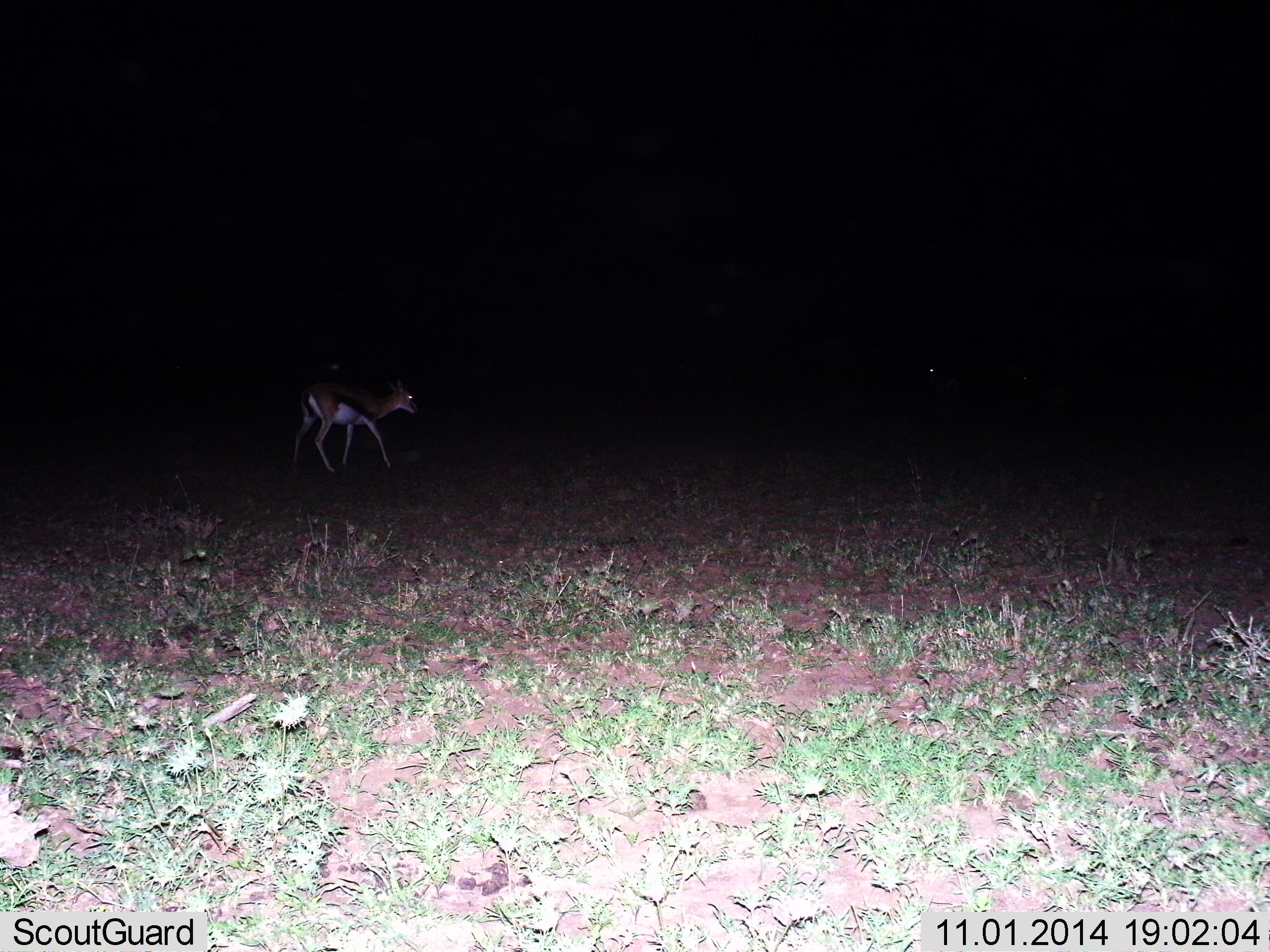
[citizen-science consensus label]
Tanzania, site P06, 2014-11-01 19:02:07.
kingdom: Animalia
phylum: Chordata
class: Mammalia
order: Artiodactyla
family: Bovidae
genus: Eudorcas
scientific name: Eudorcas thomsonii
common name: thomson's gazelle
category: gazellethomsons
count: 1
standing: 30%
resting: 0%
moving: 70%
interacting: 0%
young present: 10%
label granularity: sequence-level